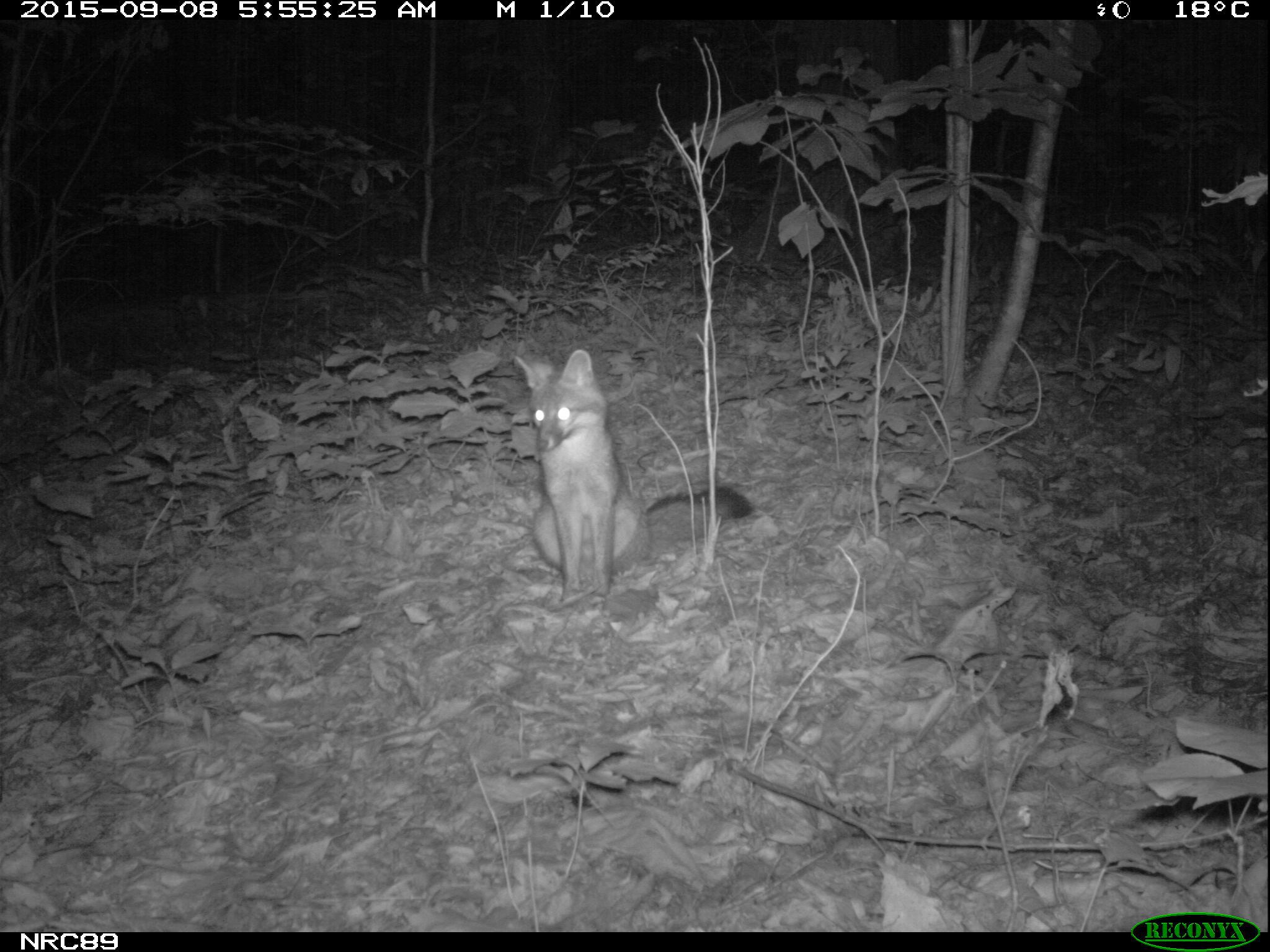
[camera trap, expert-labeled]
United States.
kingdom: Animalia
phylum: Chordata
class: Mammalia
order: Carnivora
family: Canidae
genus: Urocyon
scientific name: Urocyon cinereoargenteus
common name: gray fox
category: Grey Fox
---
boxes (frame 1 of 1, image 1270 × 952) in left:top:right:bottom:
Grey Fox: 501:337:761:603